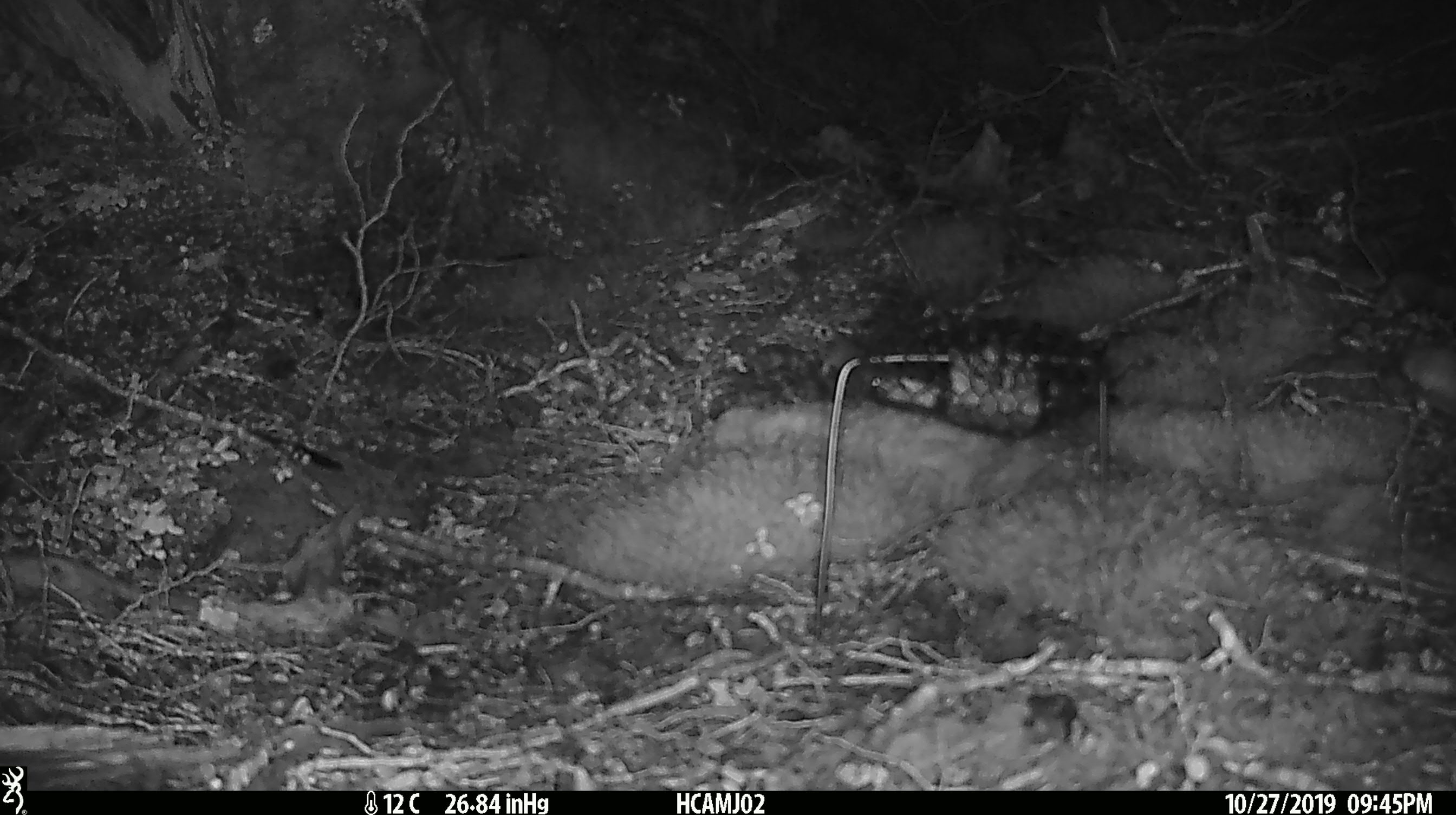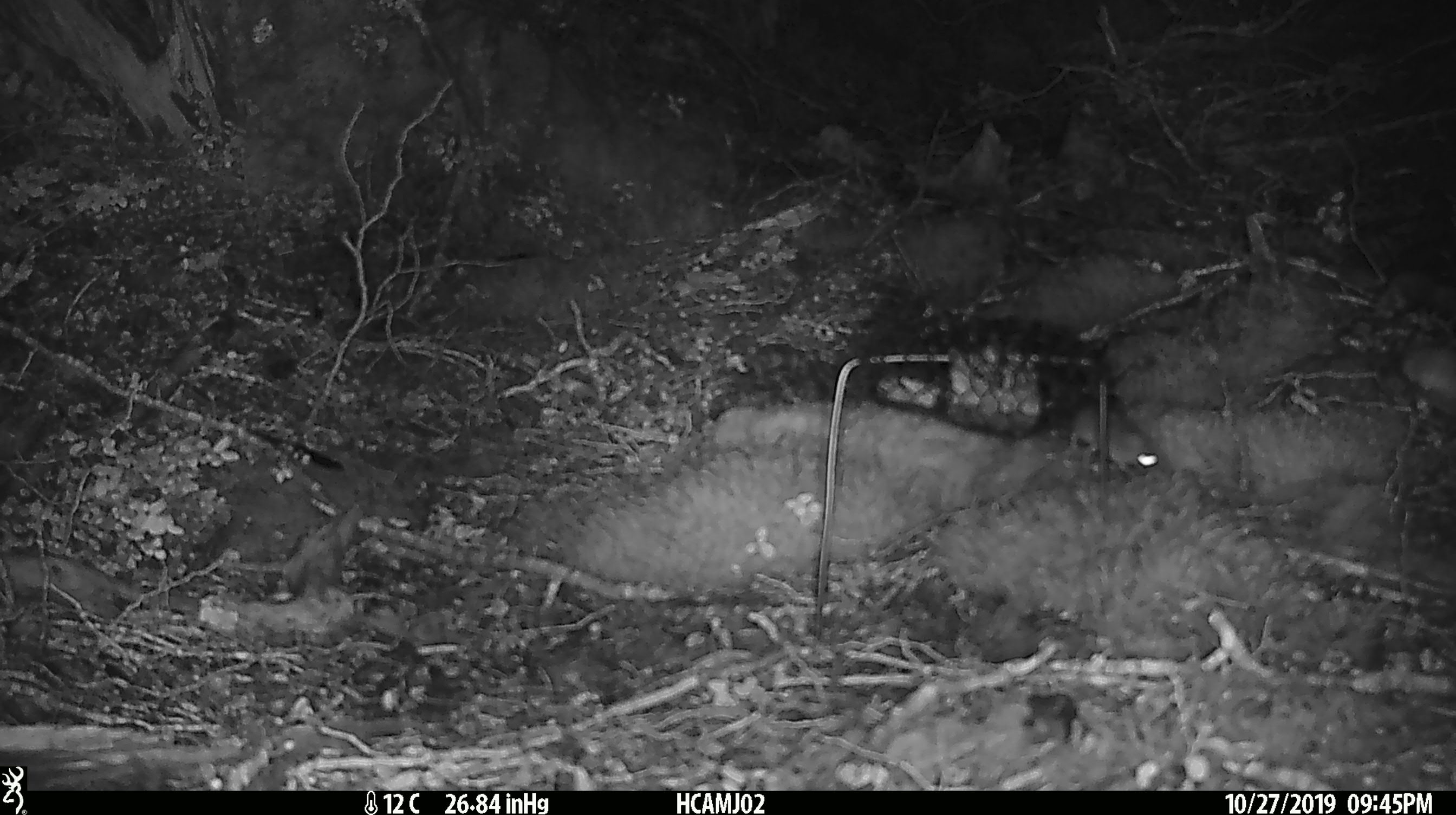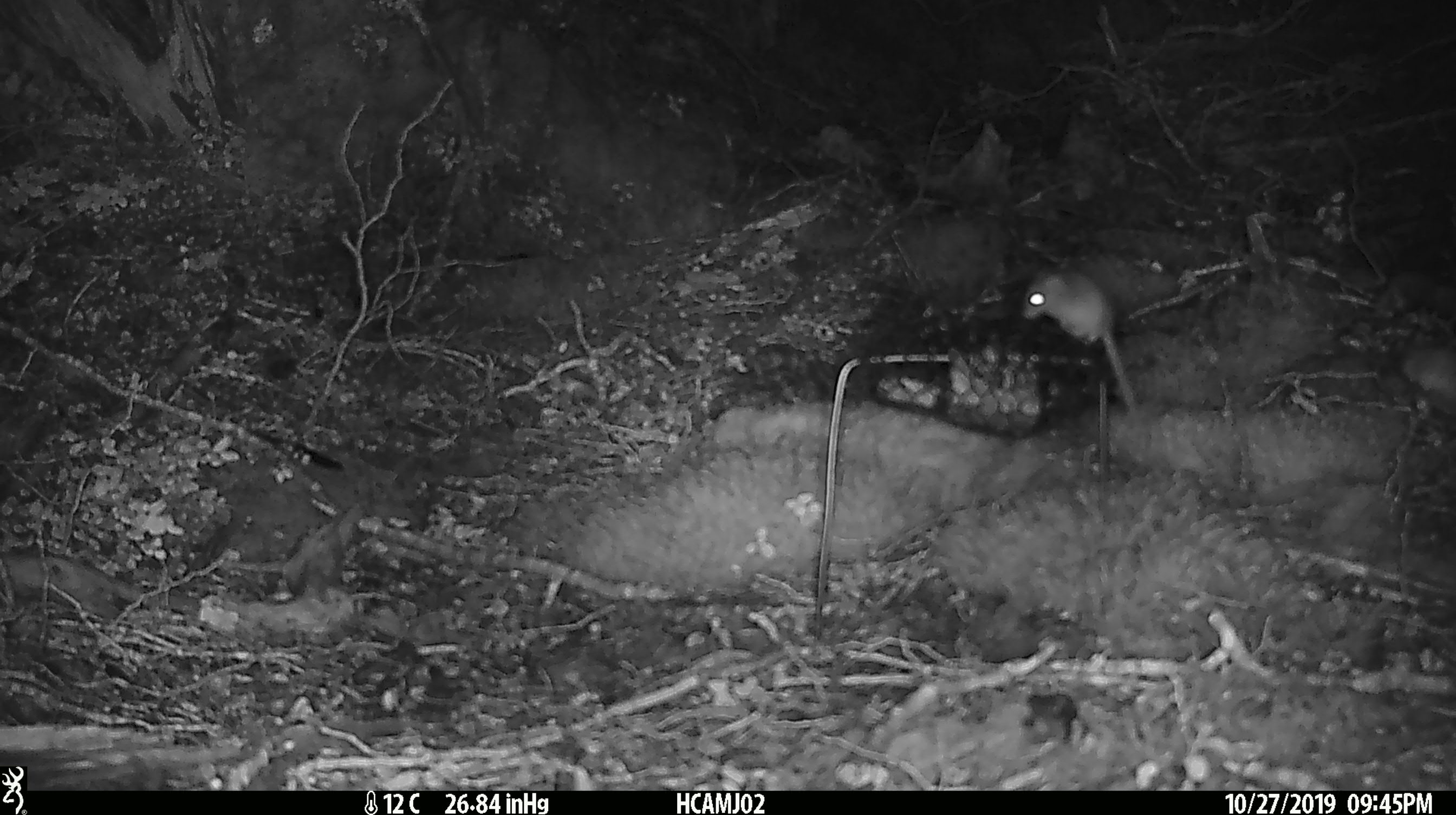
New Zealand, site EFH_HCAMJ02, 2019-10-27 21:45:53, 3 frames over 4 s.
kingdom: Animalia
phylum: Chordata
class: Mammalia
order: Rodentia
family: Muridae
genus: Mus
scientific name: Mus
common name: mouse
Mouse (Mus).